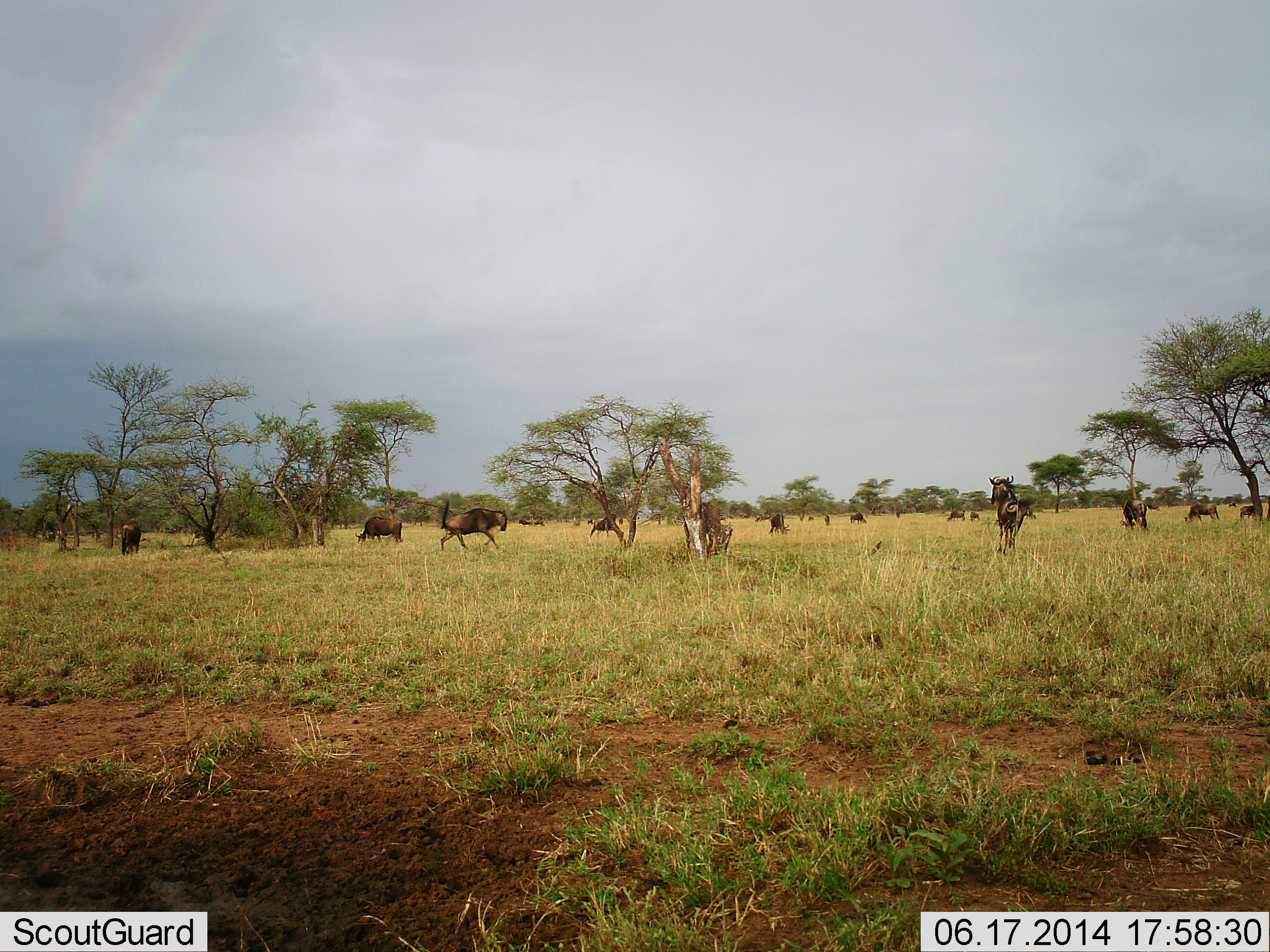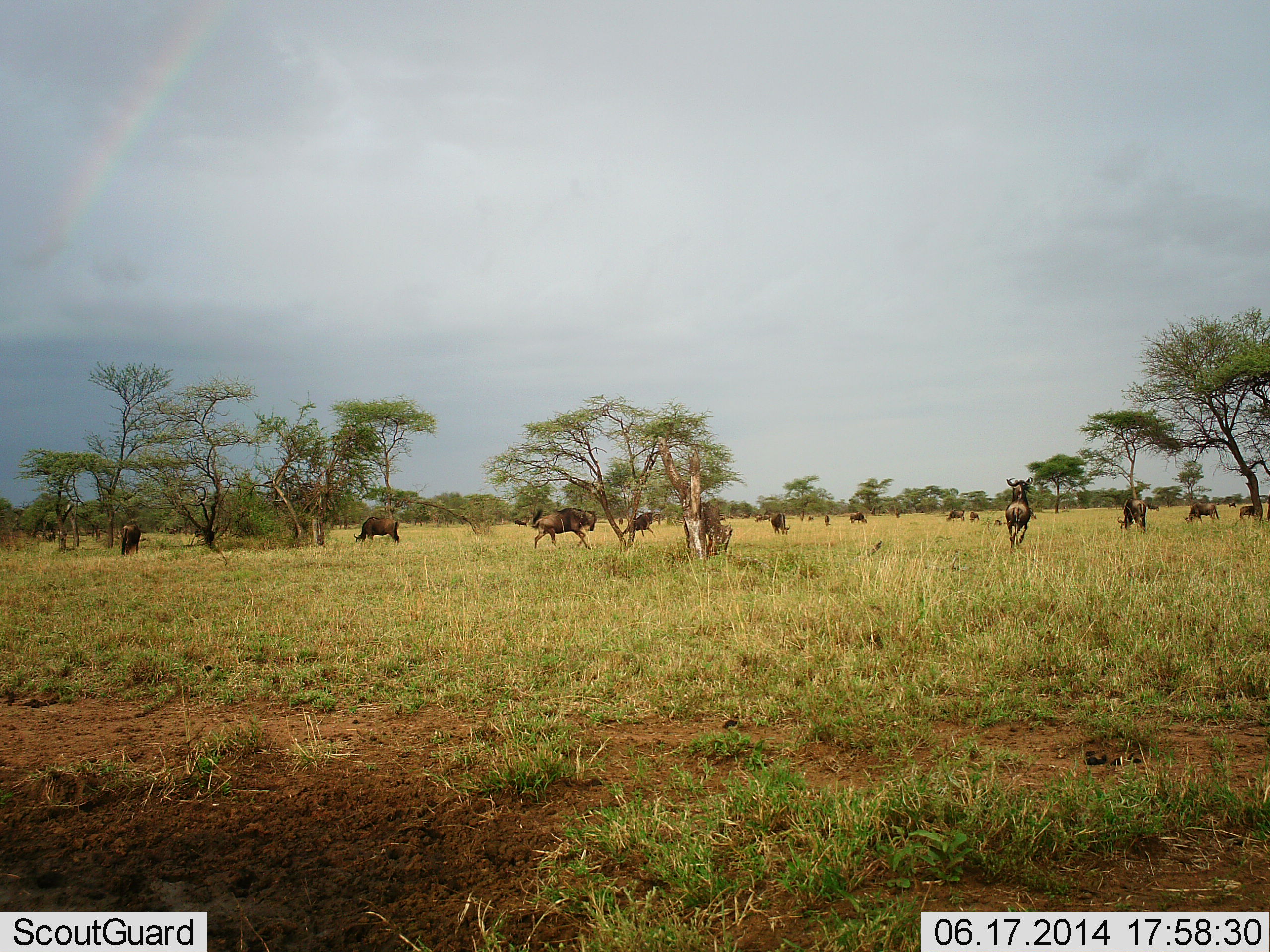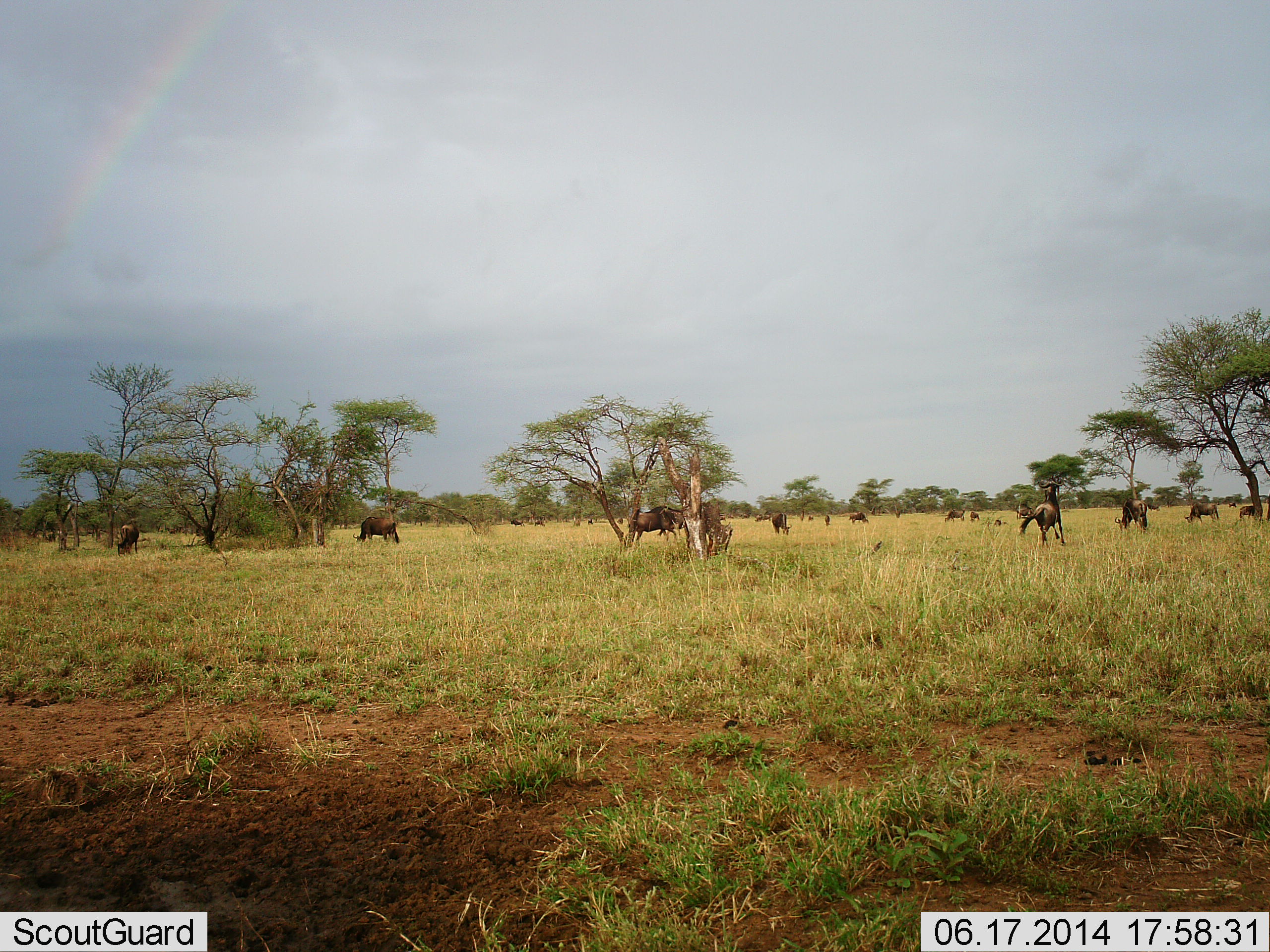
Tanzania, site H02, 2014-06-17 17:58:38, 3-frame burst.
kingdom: Animalia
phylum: Chordata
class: Mammalia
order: Artiodactyla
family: Bovidae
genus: Connochaetes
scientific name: Connochaetes taurinus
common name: blue wildebeest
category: wildebeest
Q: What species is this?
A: Wildebeest (blue wildebeest) (Connochaetes taurinus).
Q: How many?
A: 11-50.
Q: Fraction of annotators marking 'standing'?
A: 40%.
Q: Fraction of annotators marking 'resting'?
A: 10%.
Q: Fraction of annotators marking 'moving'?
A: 80%.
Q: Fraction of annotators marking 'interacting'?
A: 0%.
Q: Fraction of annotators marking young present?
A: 0%.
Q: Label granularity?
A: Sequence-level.